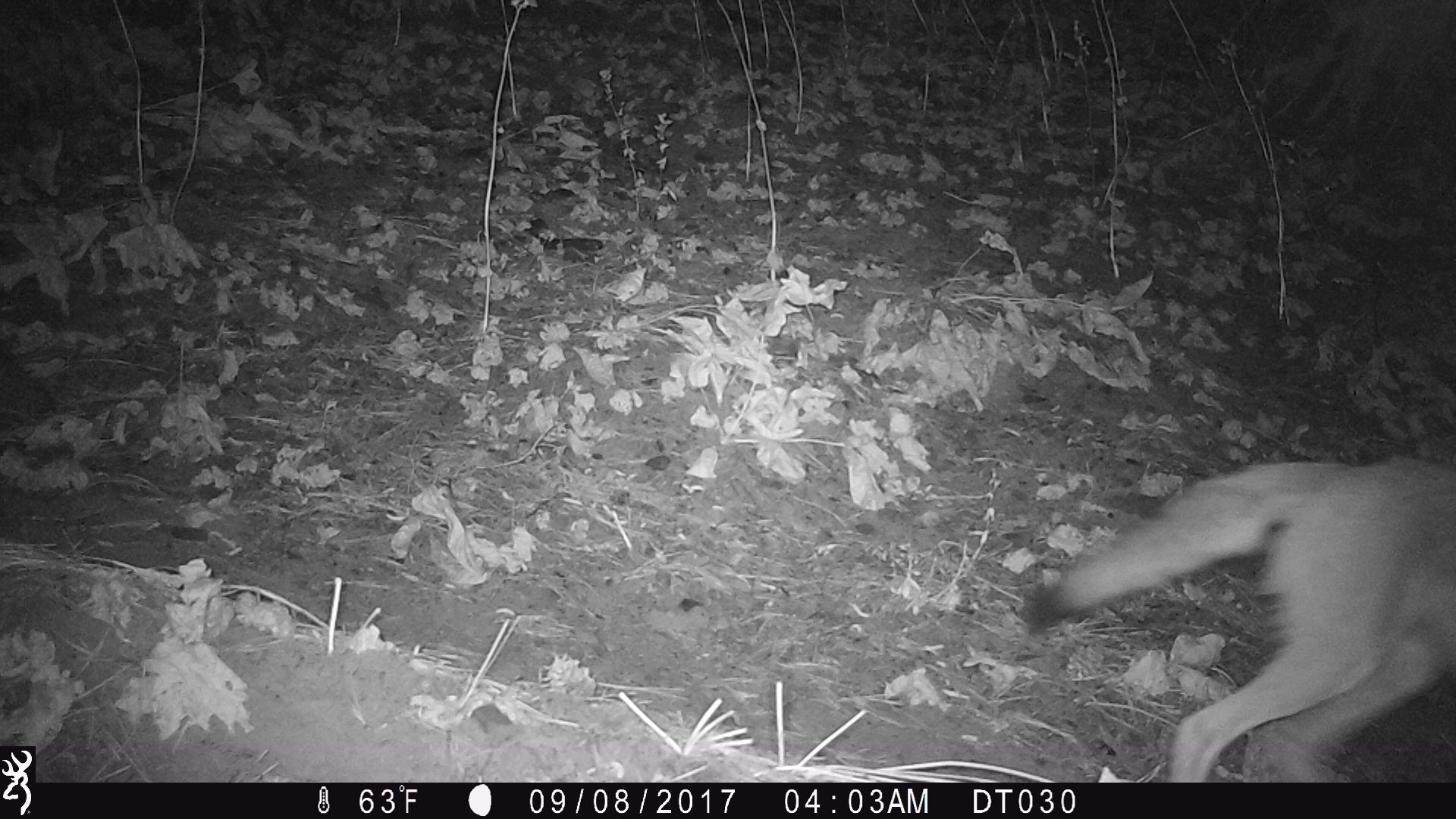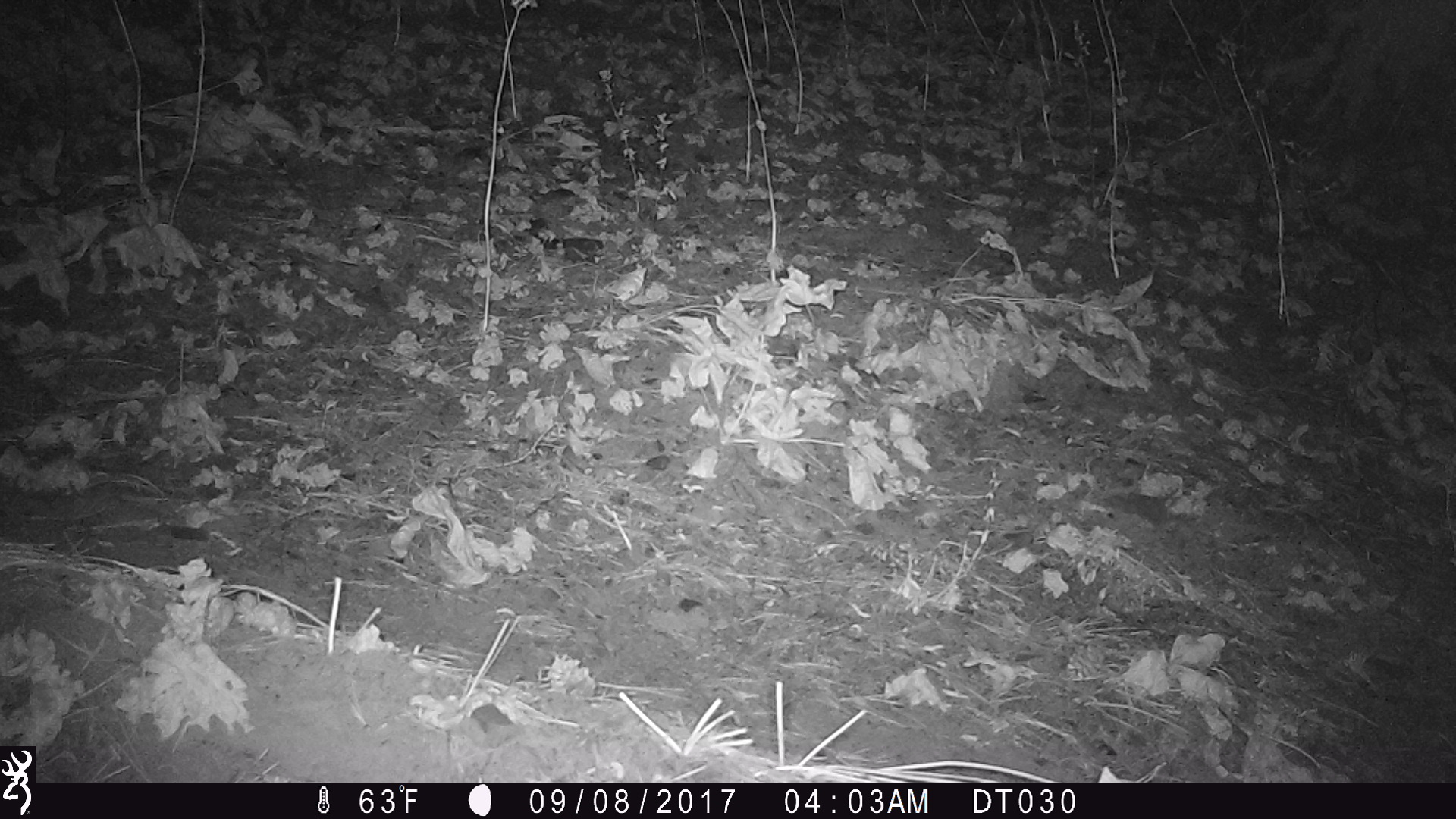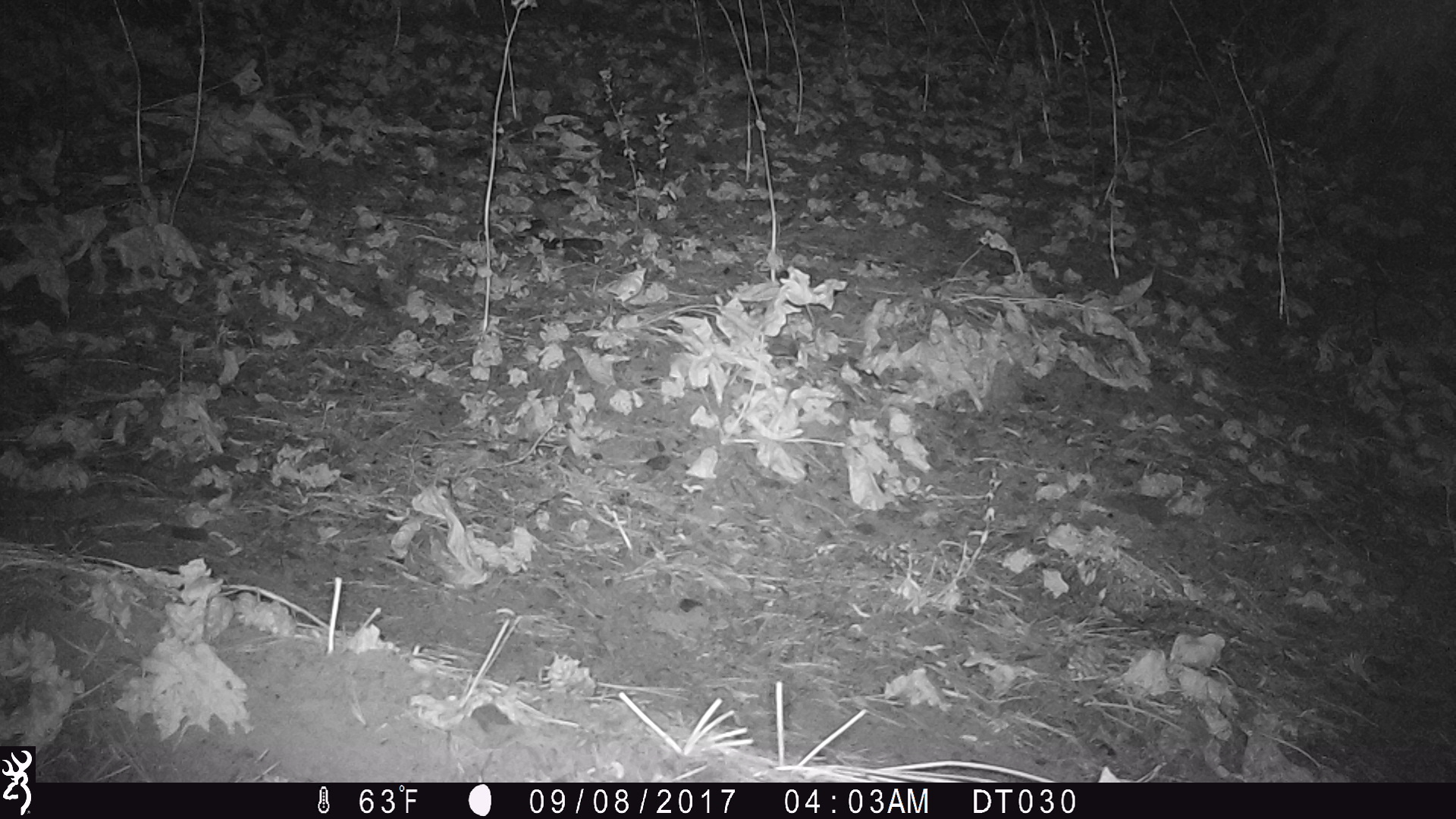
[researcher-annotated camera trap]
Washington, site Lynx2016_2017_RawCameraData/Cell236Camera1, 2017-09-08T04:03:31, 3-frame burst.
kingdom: Animalia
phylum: Chordata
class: Mammalia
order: Carnivora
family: Canidae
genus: Canis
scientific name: Canis latrans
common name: coyote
Canis latrans (coyote). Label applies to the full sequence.